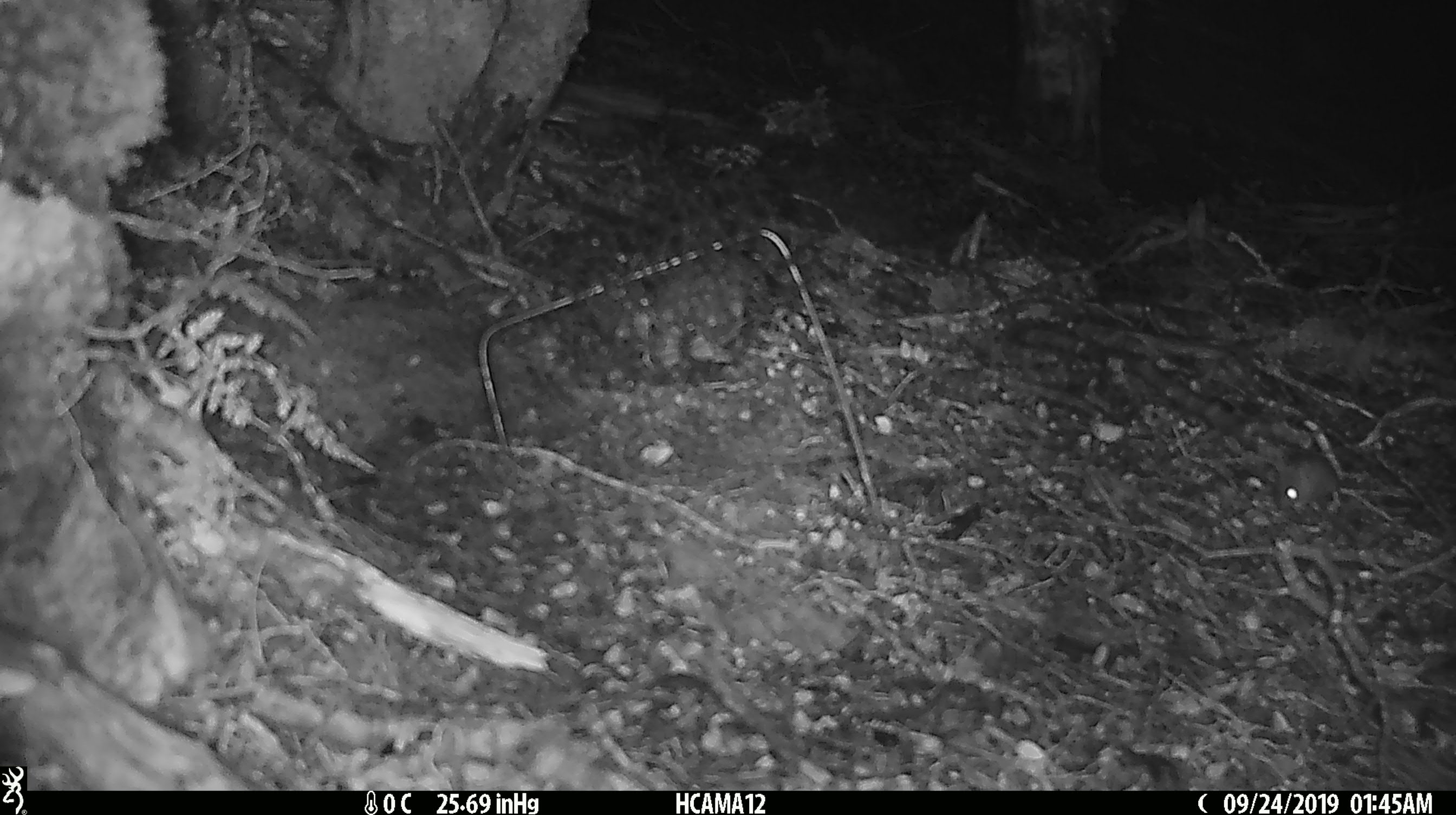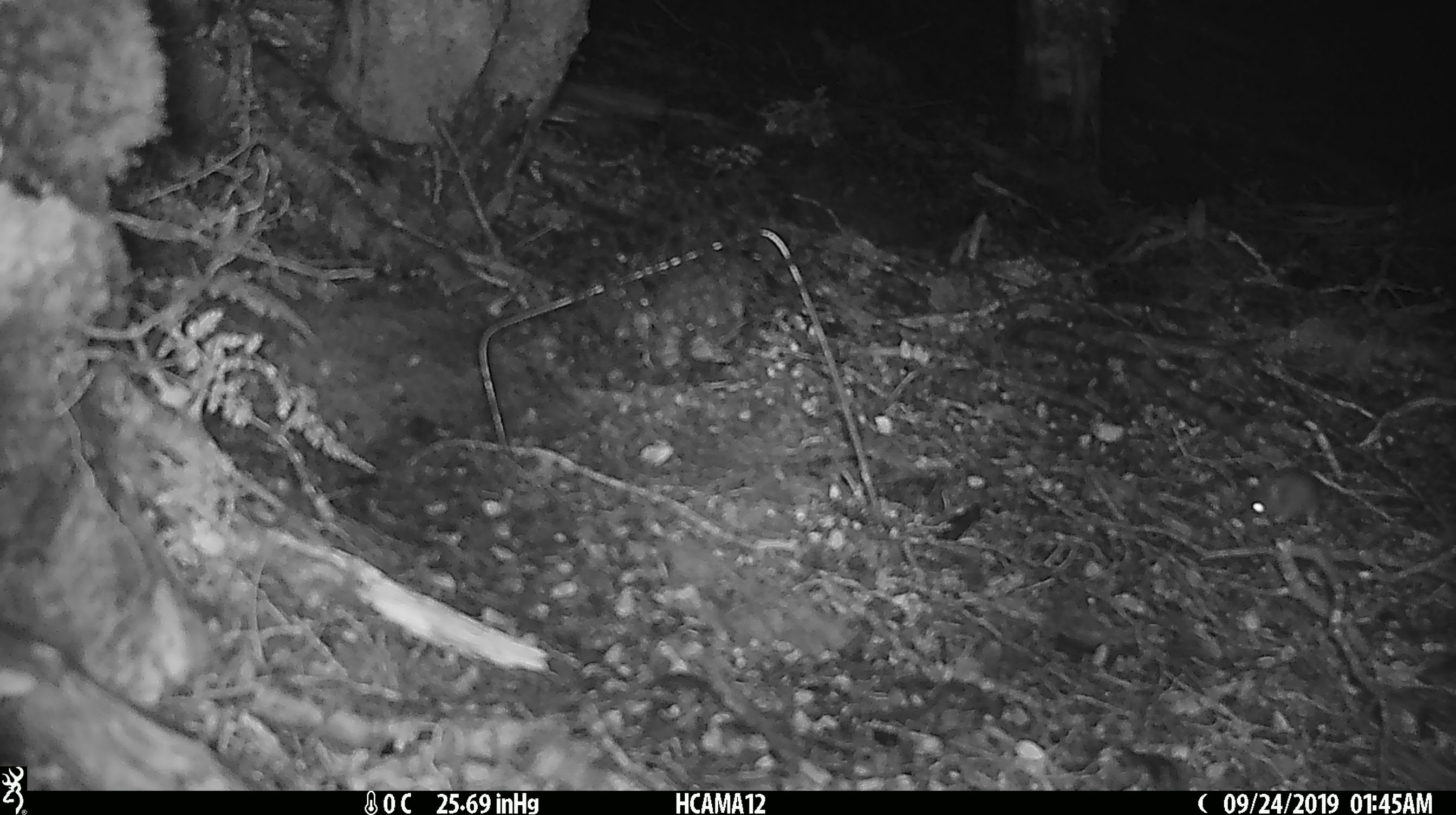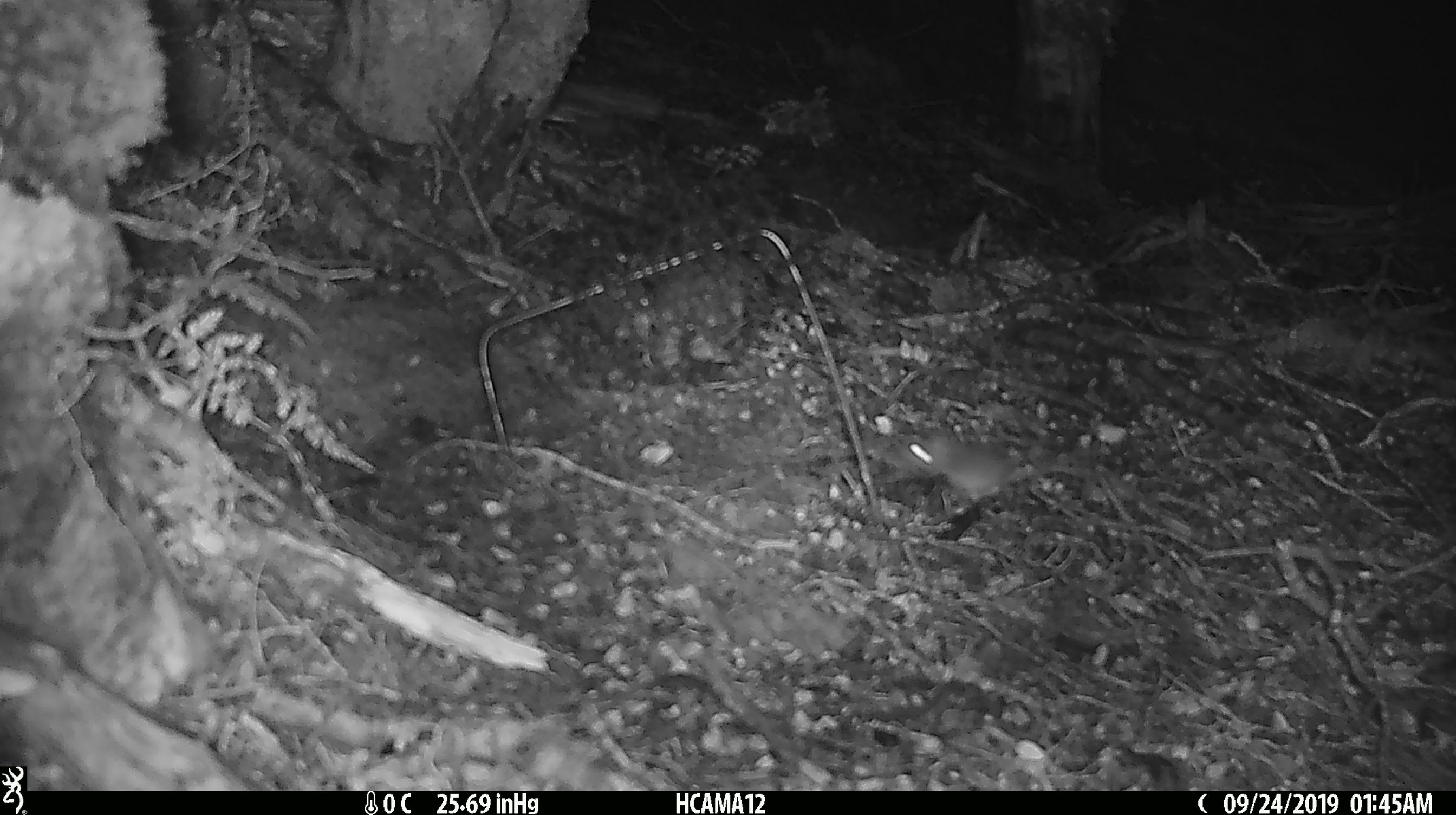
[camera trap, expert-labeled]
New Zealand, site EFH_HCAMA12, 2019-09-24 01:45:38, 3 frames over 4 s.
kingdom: Animalia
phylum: Chordata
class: Mammalia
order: Rodentia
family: Muridae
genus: Mus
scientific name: Mus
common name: mouse